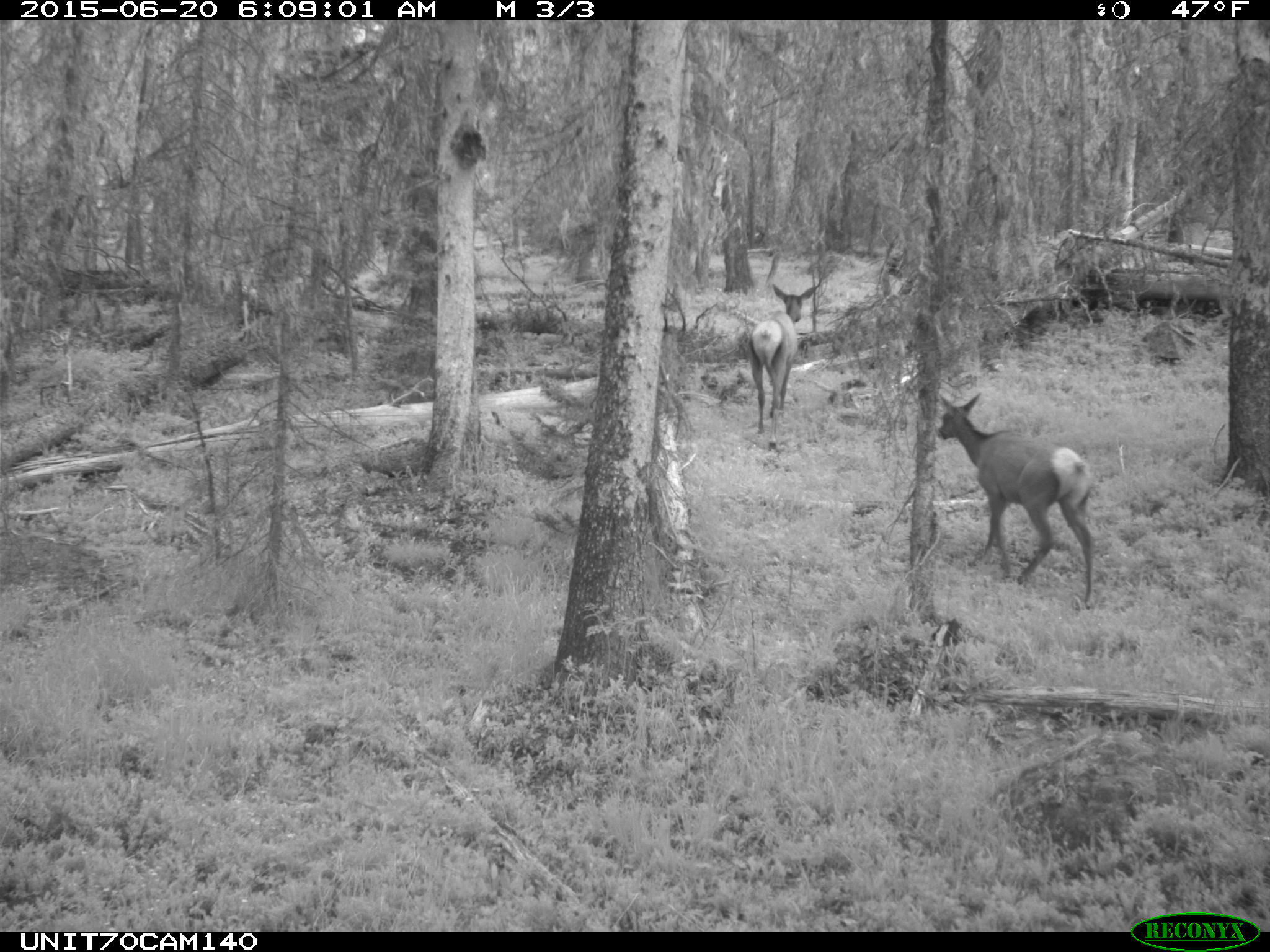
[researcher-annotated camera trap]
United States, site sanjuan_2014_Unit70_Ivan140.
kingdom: Animalia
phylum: Chordata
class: Mammalia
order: Artiodactyla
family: Cervidae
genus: Cervus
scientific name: Cervus elaphus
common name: red deer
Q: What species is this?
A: Cervus elaphus (red deer).